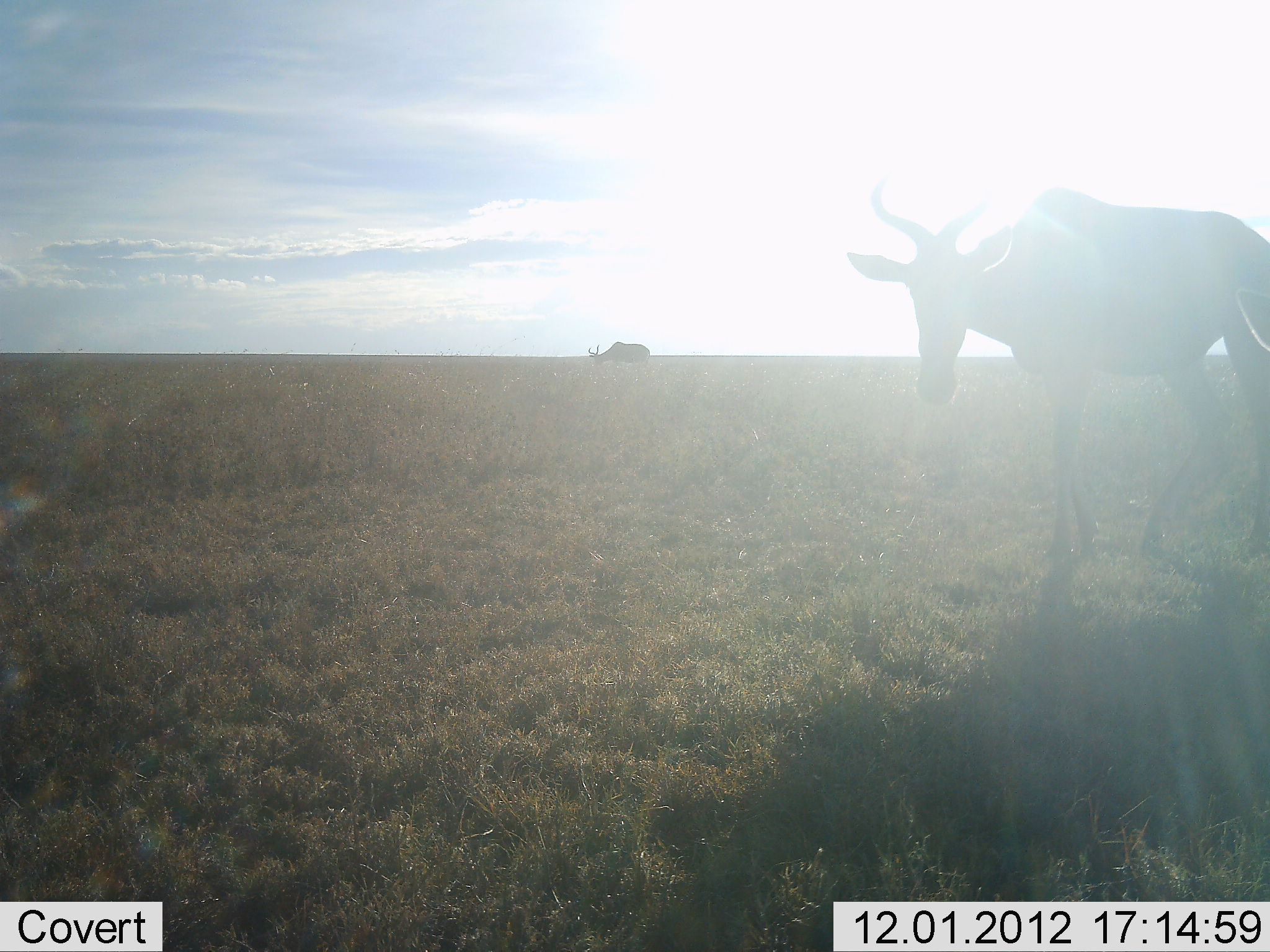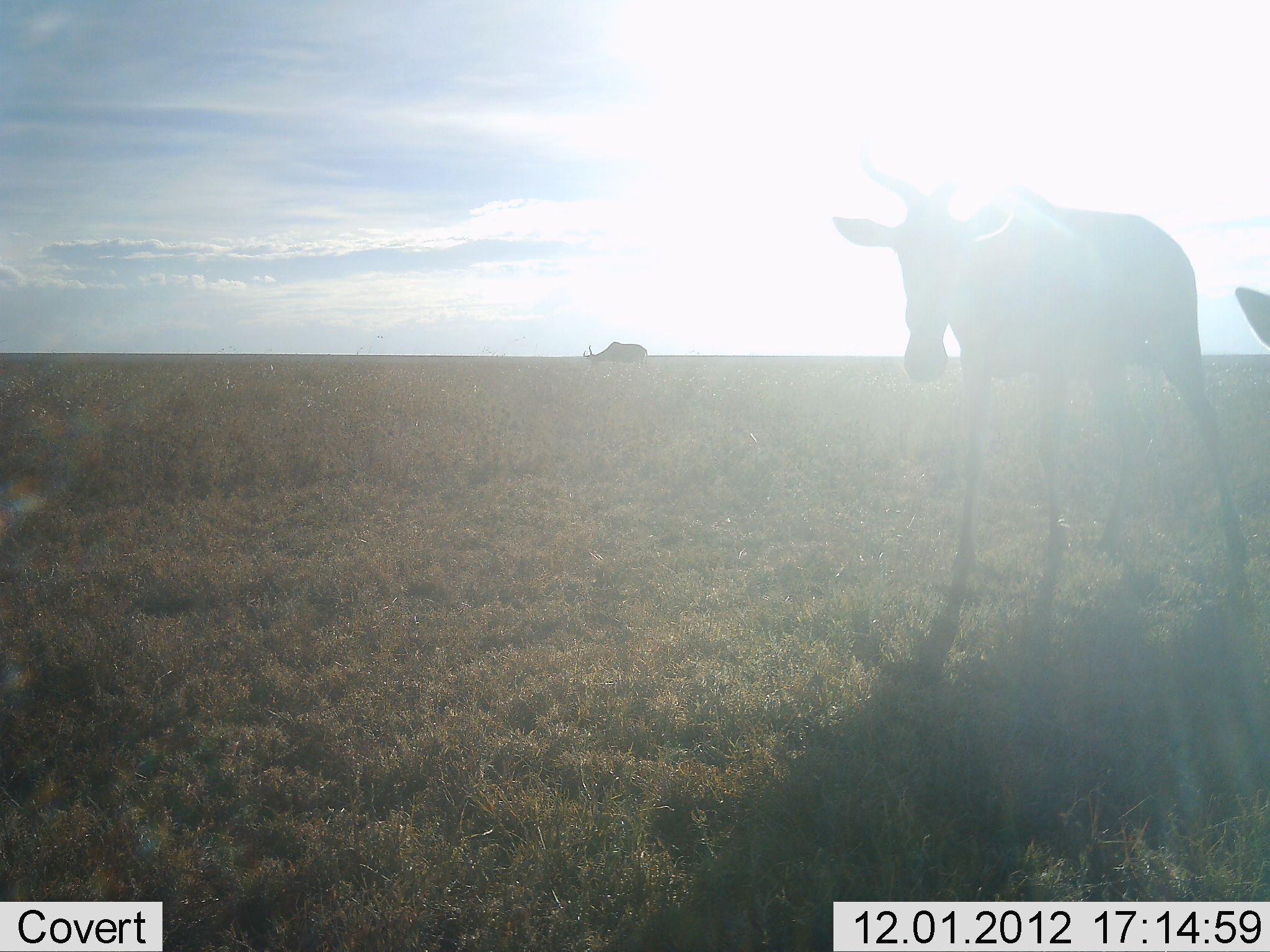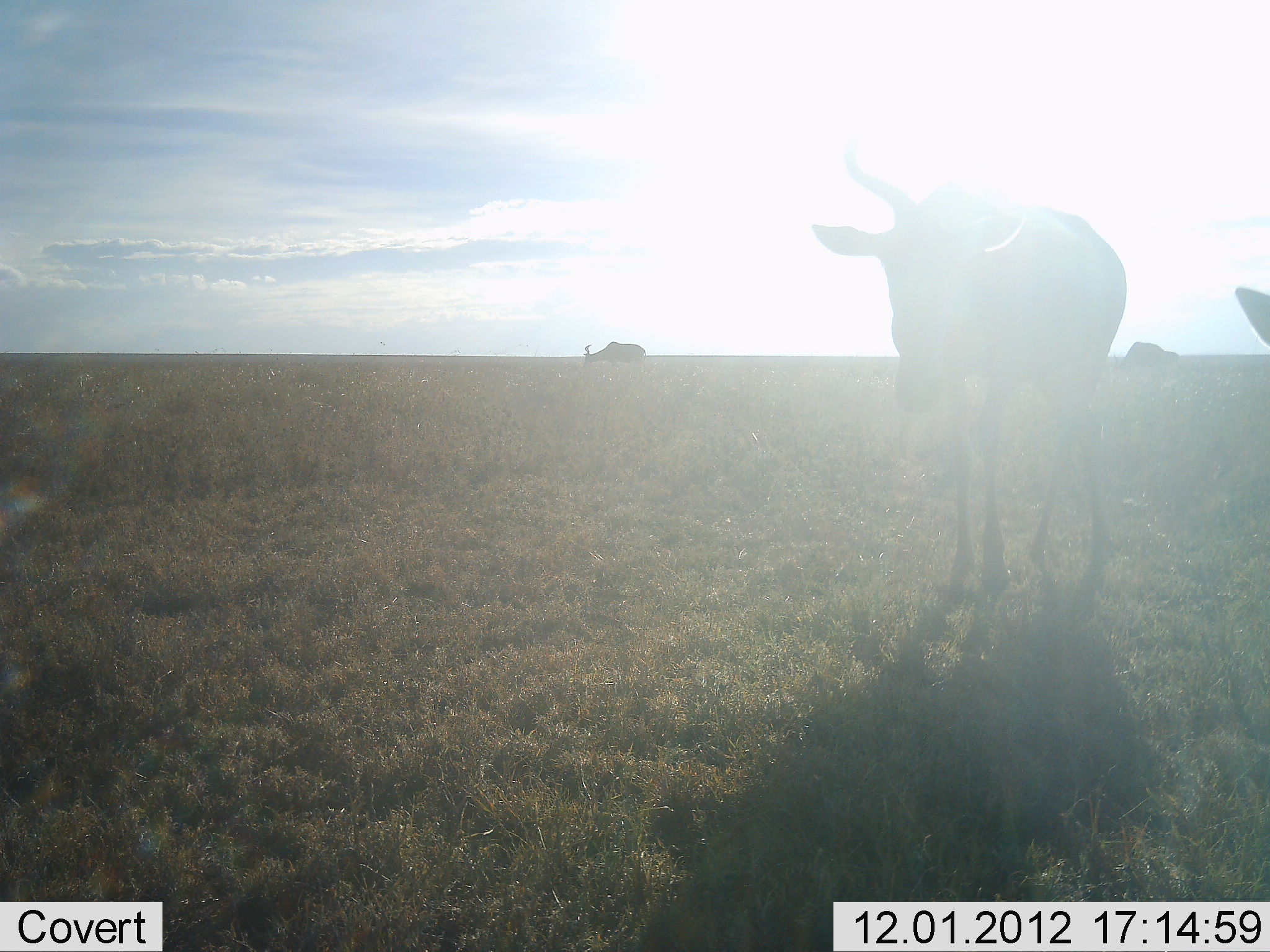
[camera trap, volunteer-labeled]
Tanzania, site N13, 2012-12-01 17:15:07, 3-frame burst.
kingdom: Animalia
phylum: Chordata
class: Mammalia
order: Artiodactyla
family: Bovidae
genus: Alcelaphus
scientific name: Alcelaphus buselaphus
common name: hartebeest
Hartebeest (Alcelaphus buselaphus), count 3. Behavior (volunteer vote fractions): standing 53%, resting 6%, moving 71%, interacting 0%. Young present (vote fraction): 0%. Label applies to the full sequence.